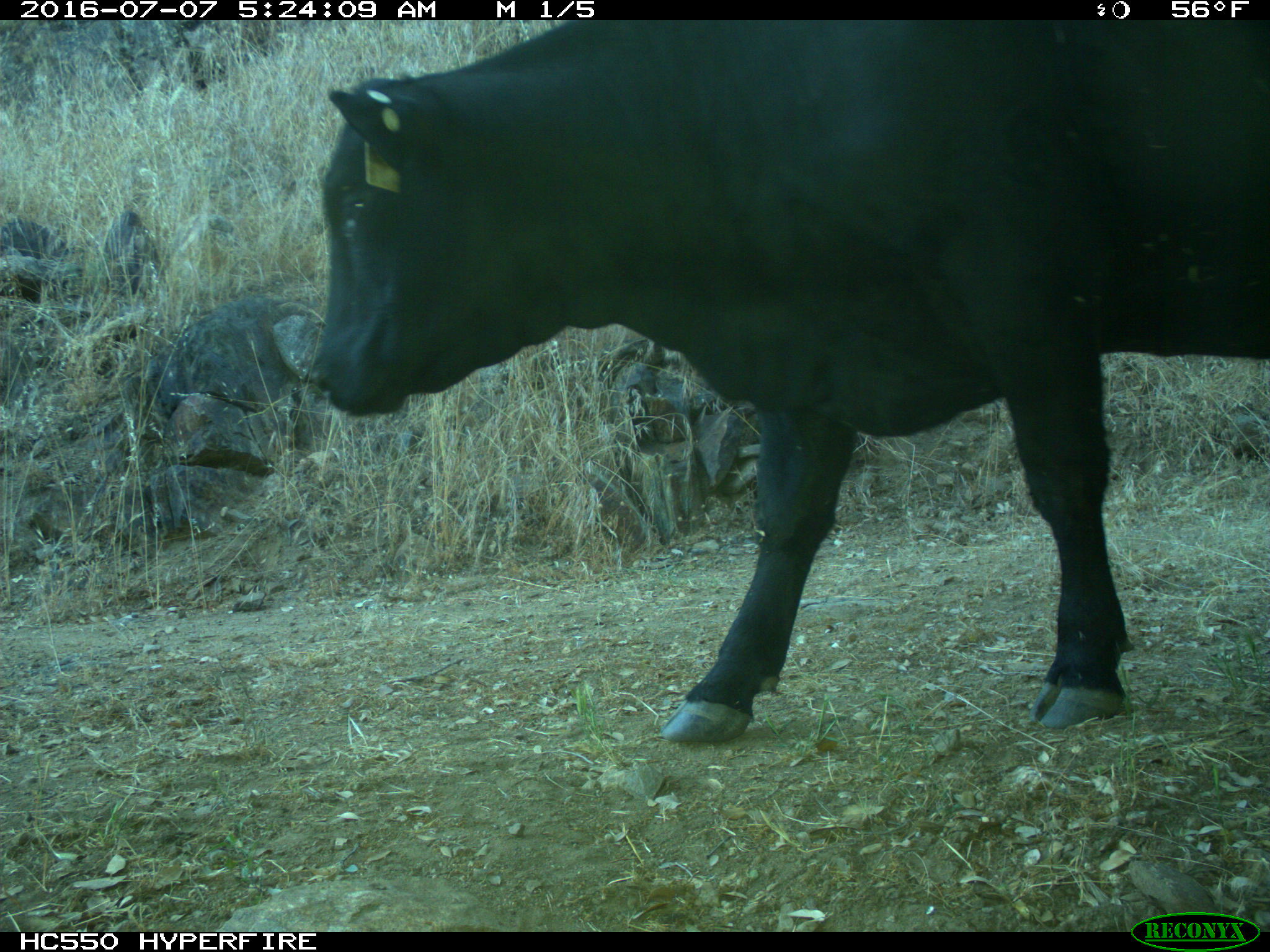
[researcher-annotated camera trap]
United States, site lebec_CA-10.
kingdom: Animalia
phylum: Chordata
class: Mammalia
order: Artiodactyla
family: Bovidae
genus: Bos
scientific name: Bos taurus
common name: domestic cow